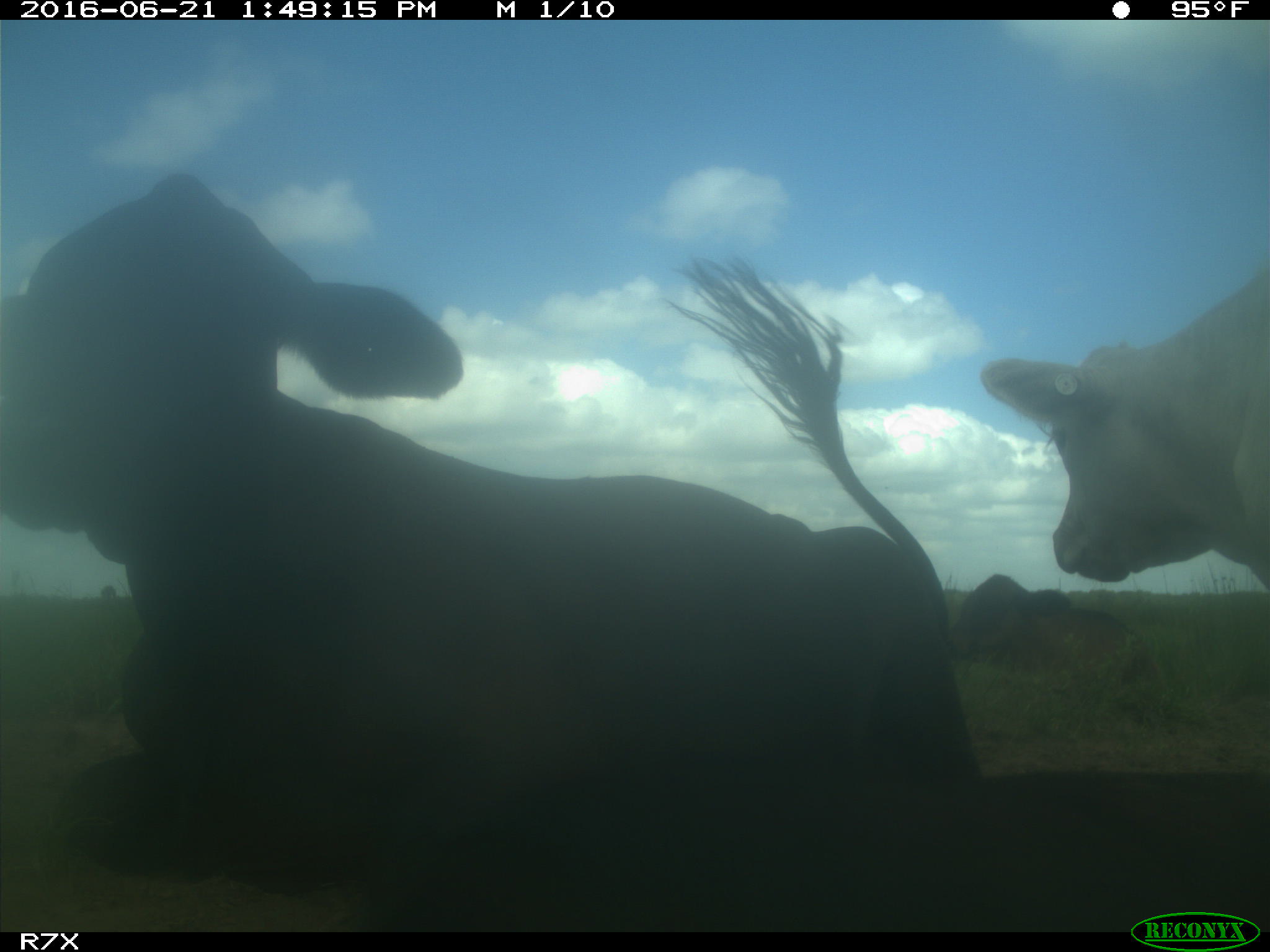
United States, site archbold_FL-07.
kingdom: Animalia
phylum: Chordata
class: Mammalia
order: Artiodactyla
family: Bovidae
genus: Bos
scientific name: Bos taurus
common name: domestic cow